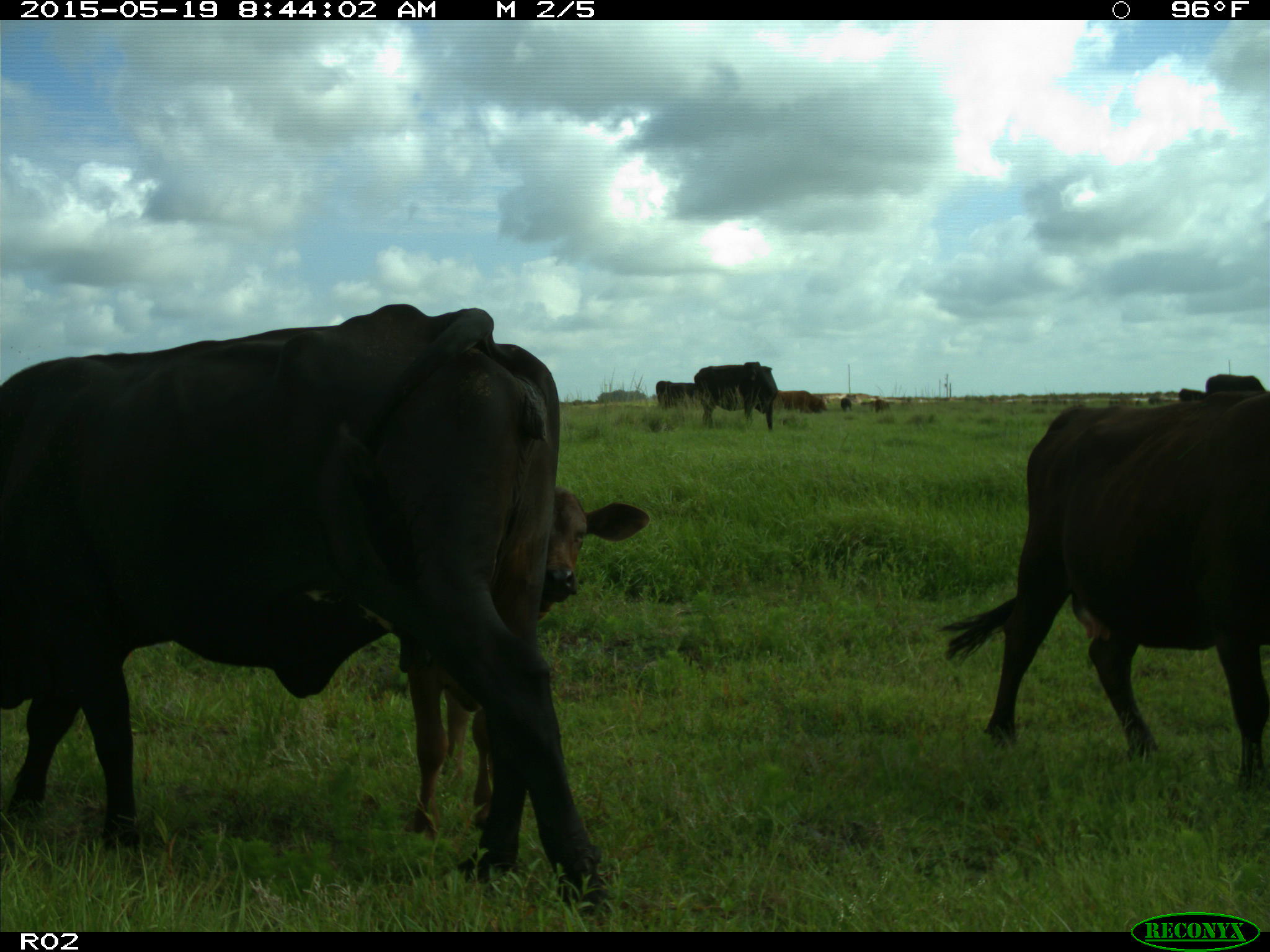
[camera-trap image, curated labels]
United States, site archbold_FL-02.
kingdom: Animalia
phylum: Chordata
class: Mammalia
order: Artiodactyla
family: Bovidae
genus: Bos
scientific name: Bos taurus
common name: domestic cow